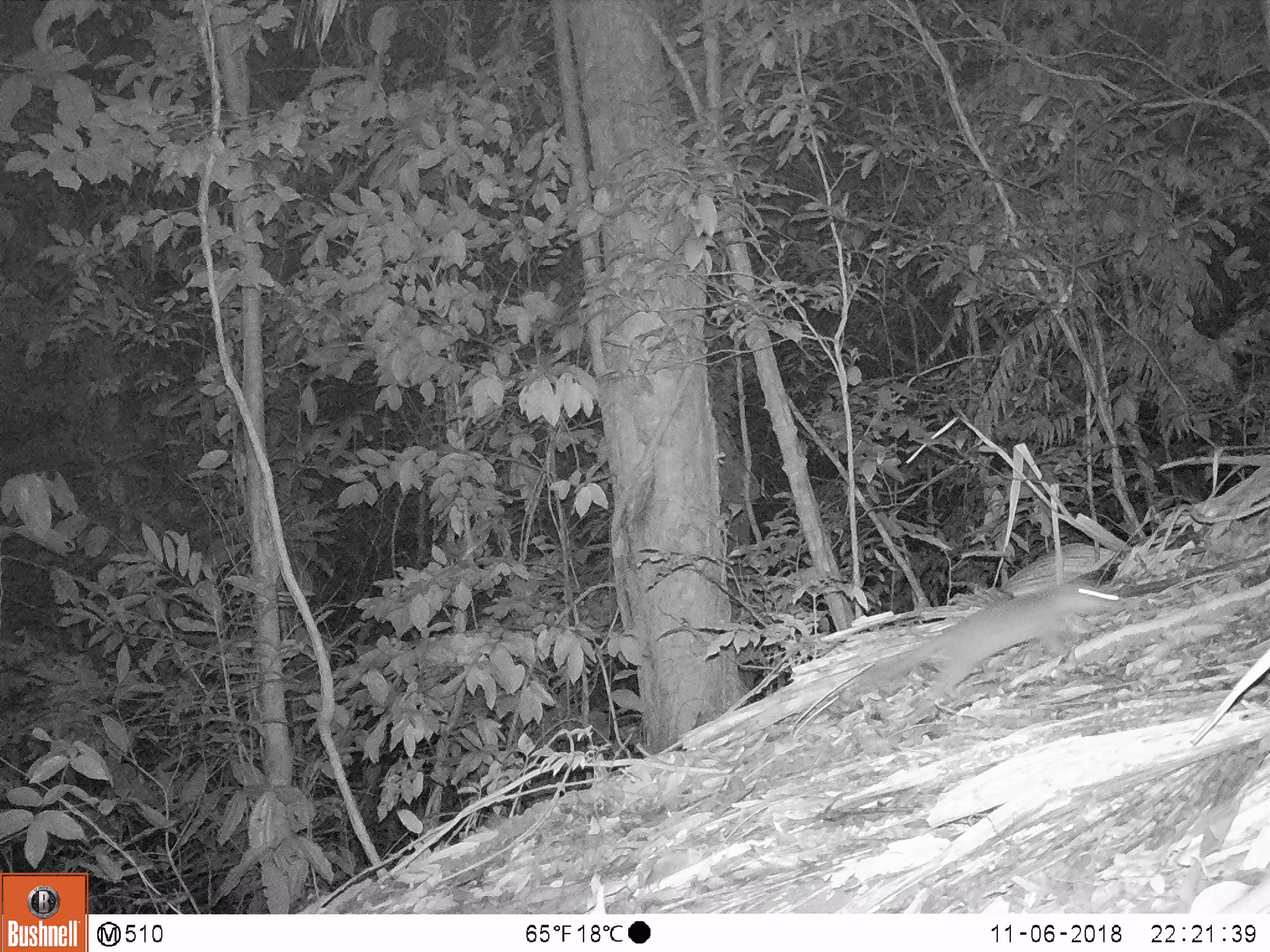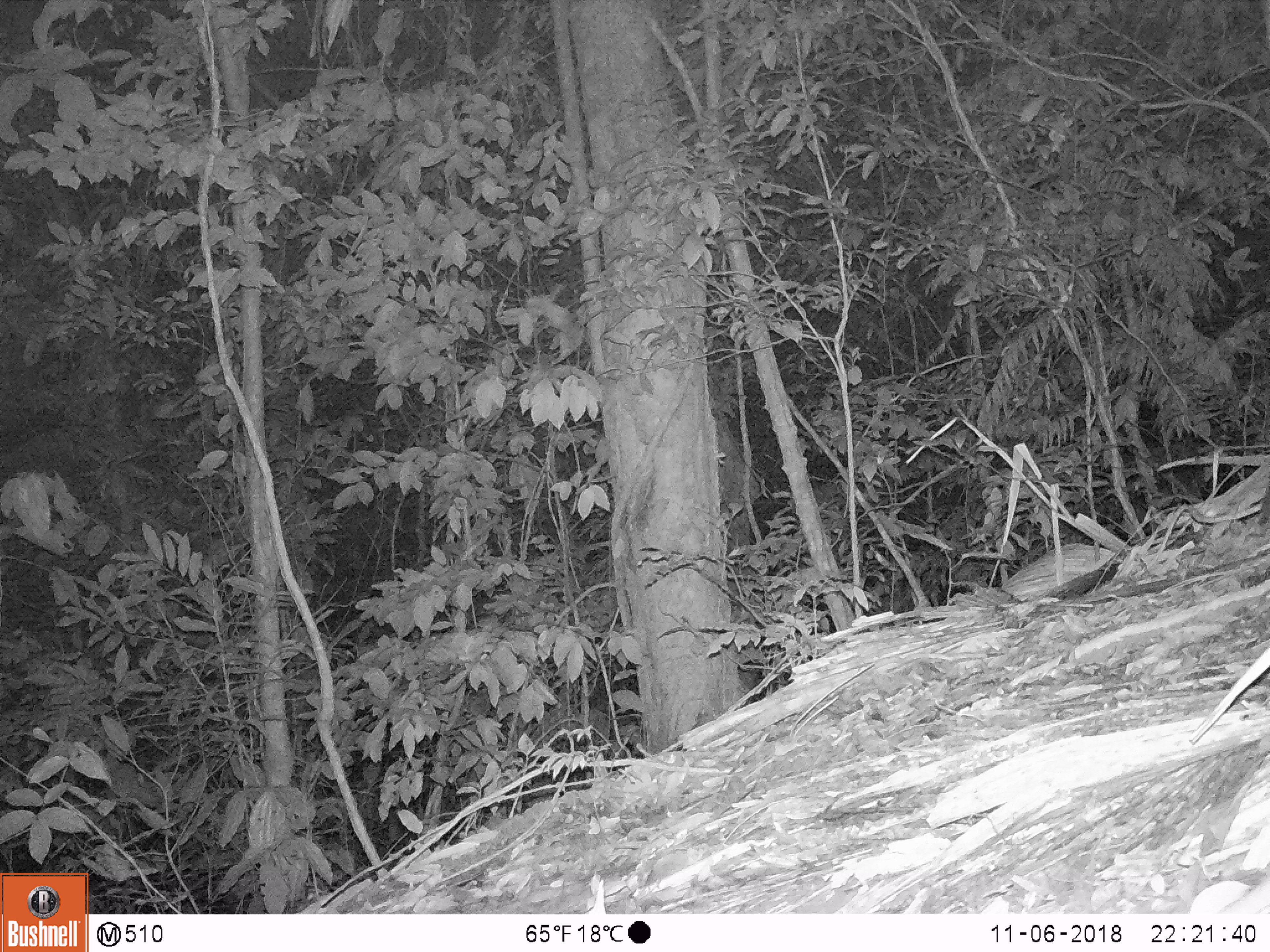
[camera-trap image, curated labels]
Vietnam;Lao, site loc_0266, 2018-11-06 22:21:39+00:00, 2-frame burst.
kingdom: Animalia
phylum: Chordata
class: Mammalia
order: Carnivora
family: Mustelidae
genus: Melogale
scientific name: Melogale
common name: ferret badger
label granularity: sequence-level